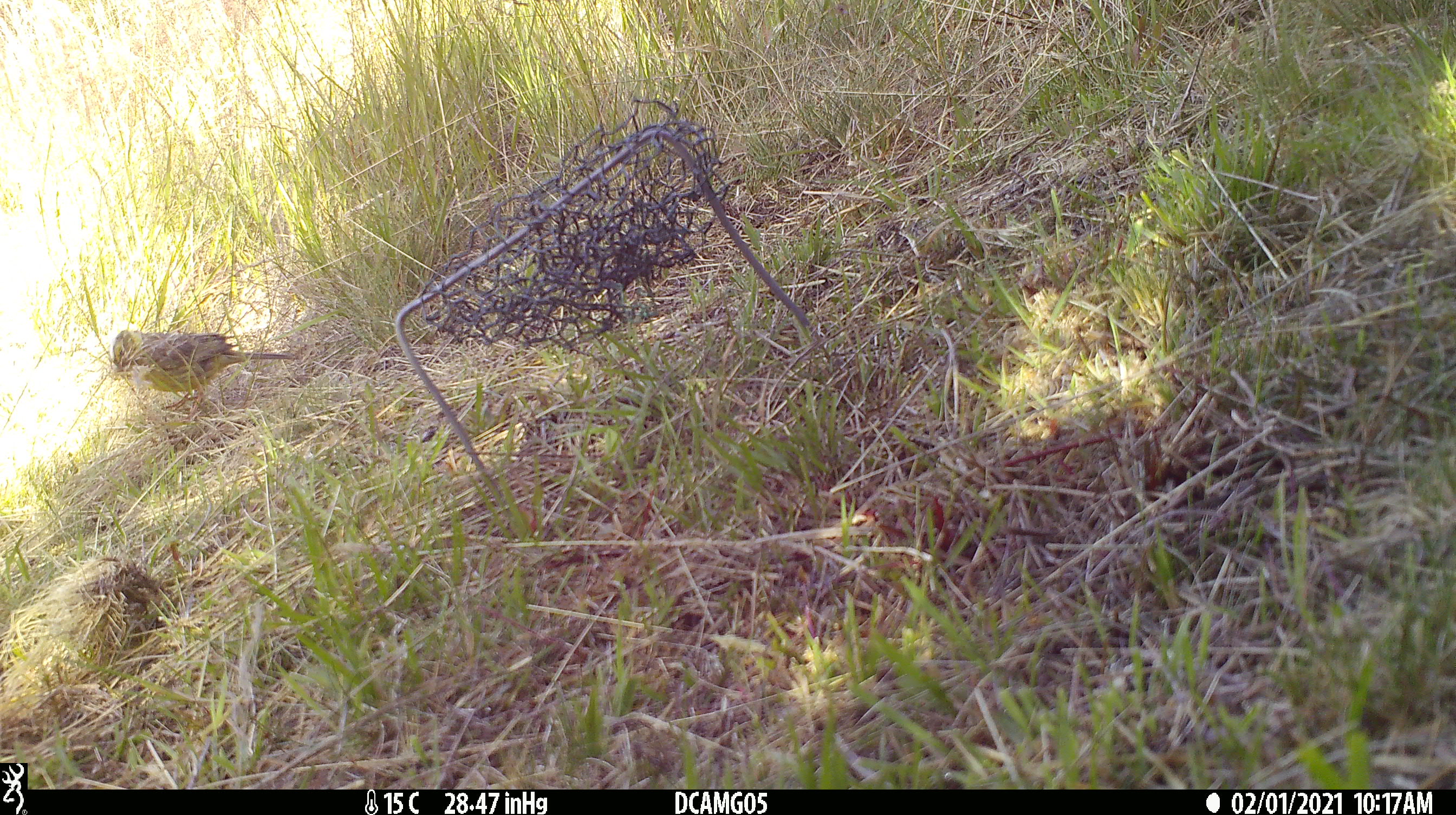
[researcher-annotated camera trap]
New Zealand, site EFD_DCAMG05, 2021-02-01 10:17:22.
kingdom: Animalia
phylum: Chordata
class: Aves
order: Passeriformes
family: Emberizidae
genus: Emberiza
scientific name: Emberiza citrinella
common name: yellowhammer